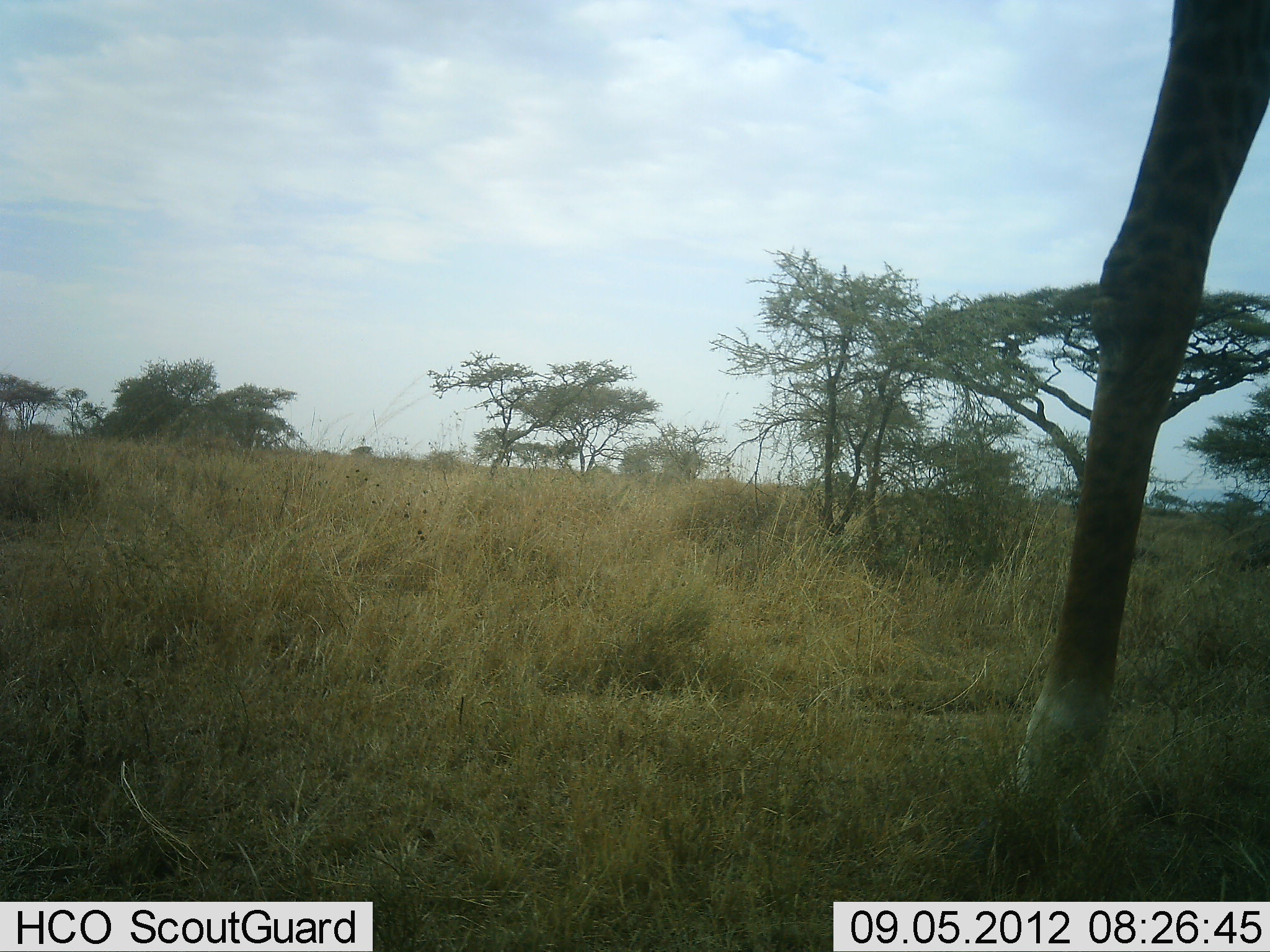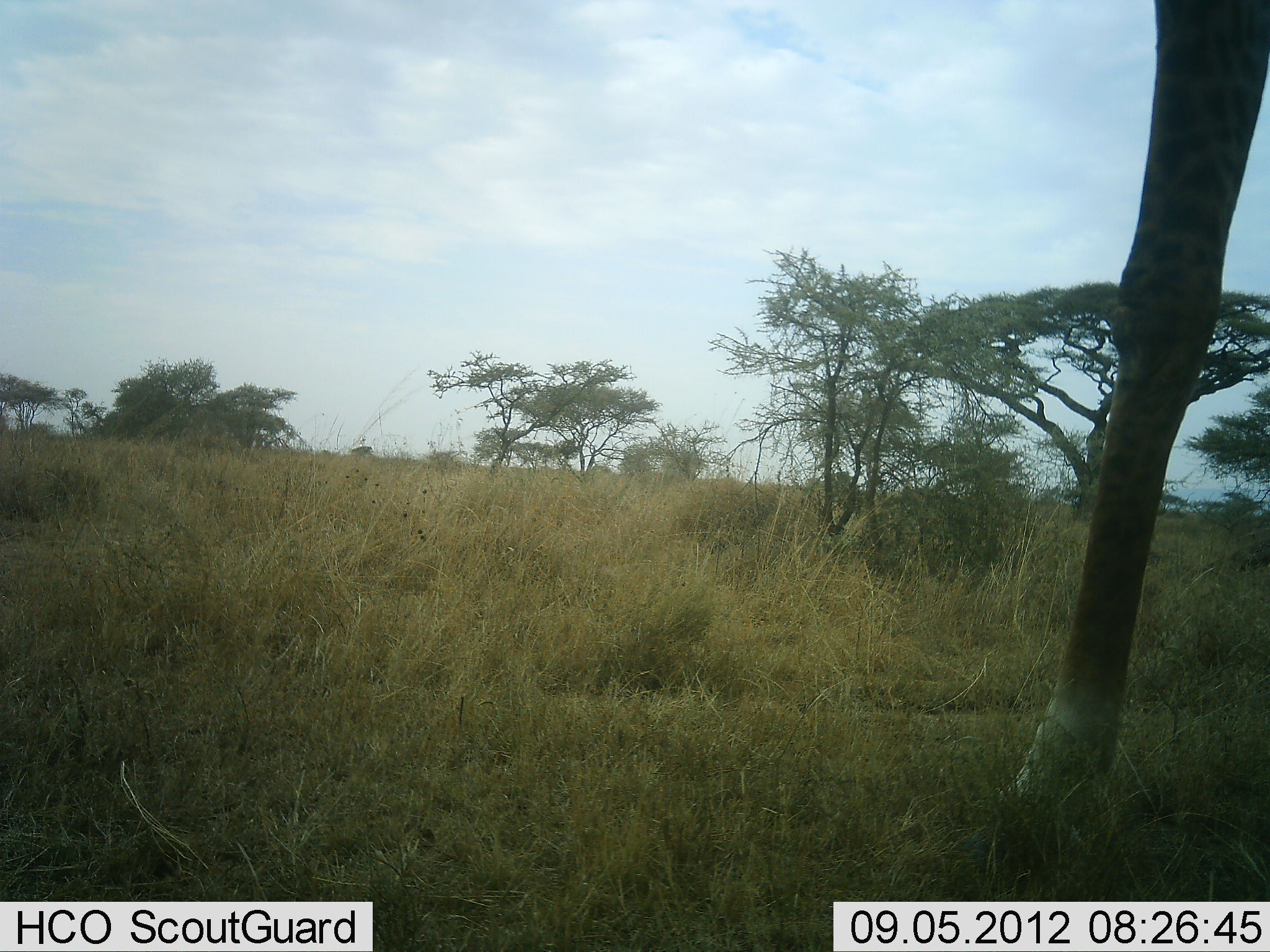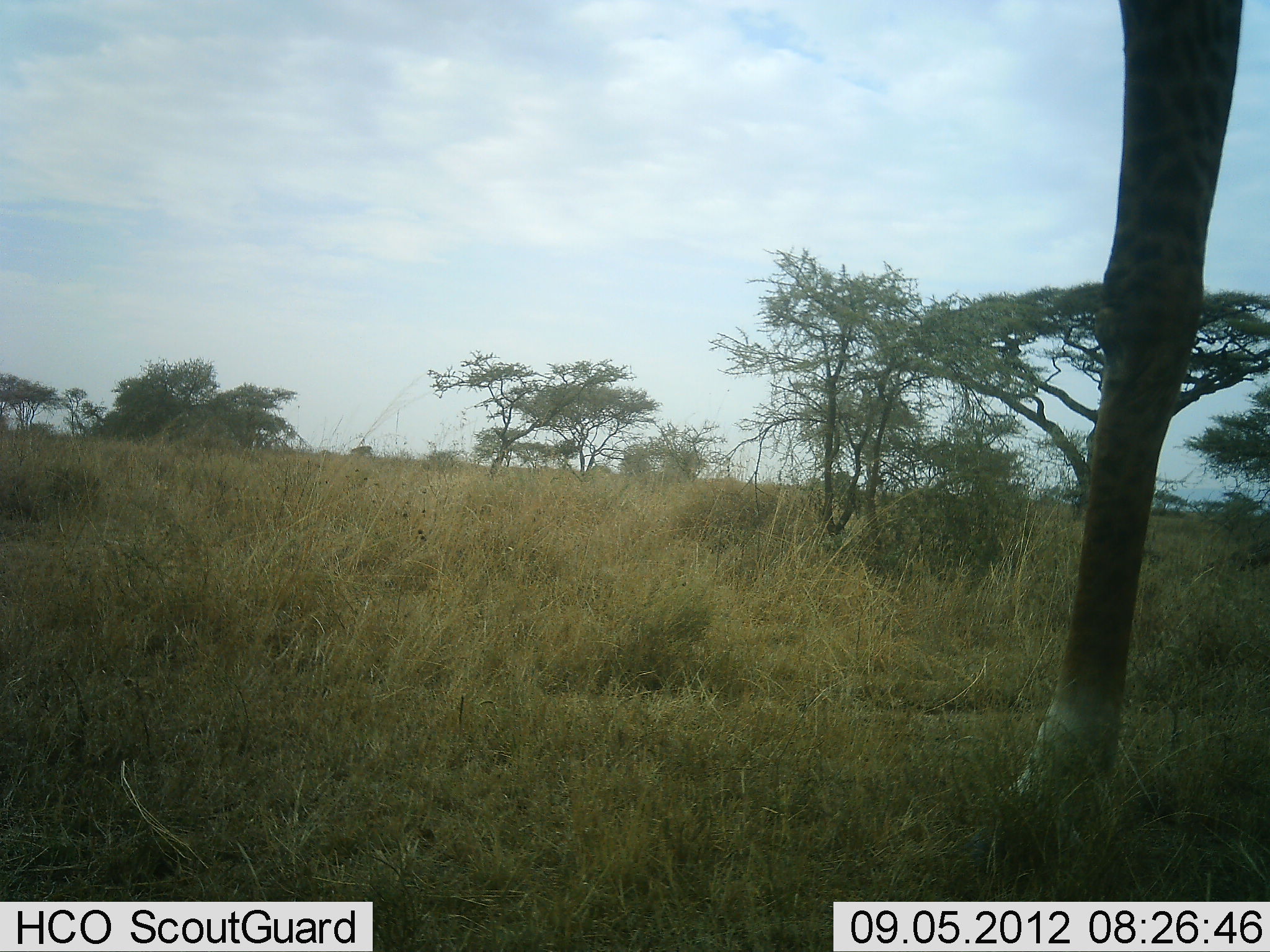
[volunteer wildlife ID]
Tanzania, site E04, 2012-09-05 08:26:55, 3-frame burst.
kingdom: Animalia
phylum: Chordata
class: Mammalia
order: Artiodactyla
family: Giraffidae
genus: Giraffa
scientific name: Giraffa camelopardalis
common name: giraffe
Giraffe (Giraffa camelopardalis), count 1. Behavior (volunteer vote fractions): standing 80%, resting 0%, moving 10%, interacting 0%. Young present (vote fraction): 0%. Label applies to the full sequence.